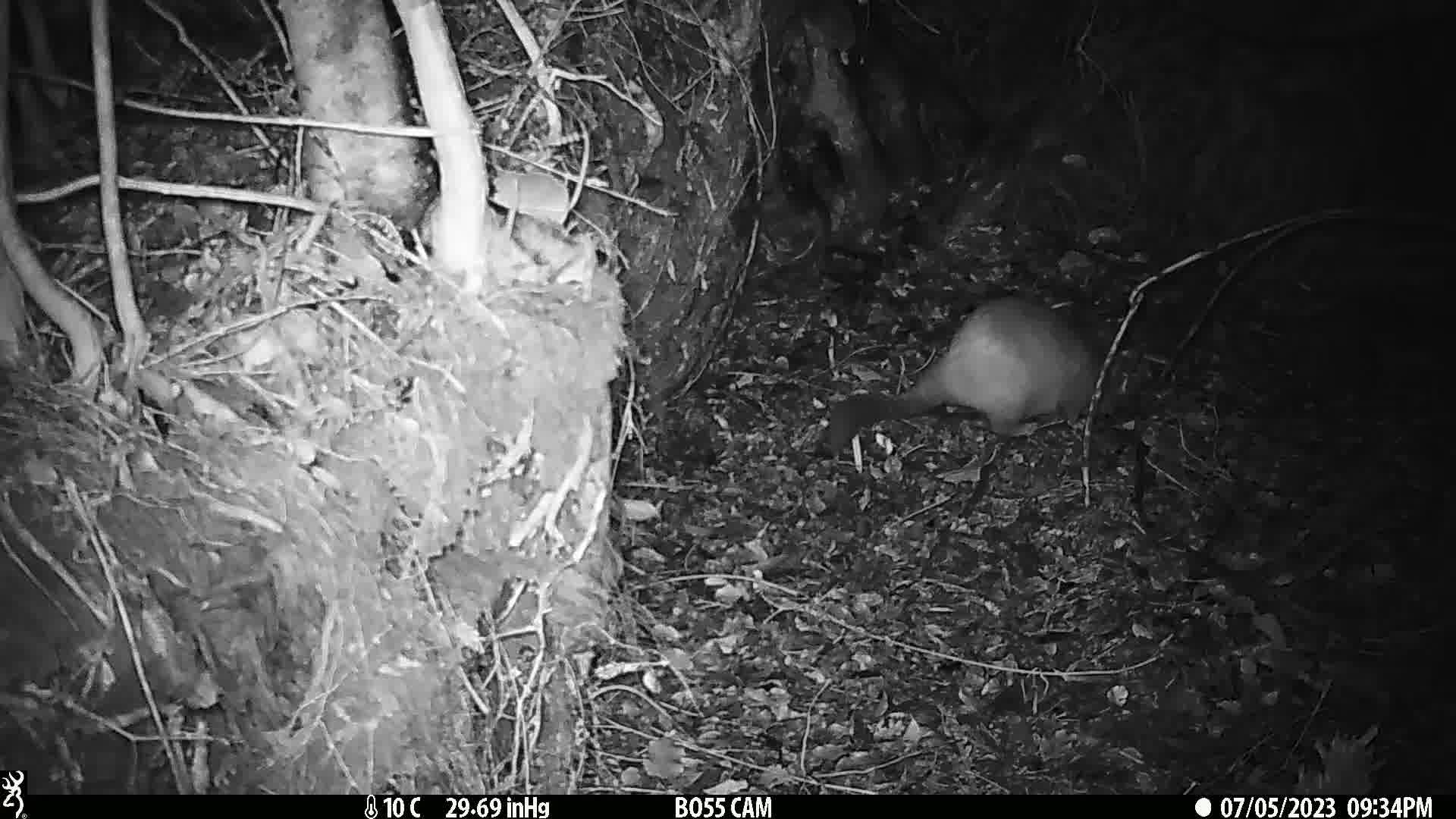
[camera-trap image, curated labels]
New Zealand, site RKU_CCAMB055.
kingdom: Animalia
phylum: Chordata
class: Mammalia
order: Diprotodontia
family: Phalangeridae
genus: Trichosurus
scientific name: Trichosurus vulpecula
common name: common brushtail possum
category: possum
Possum (common brushtail possum) (Trichosurus vulpecula).